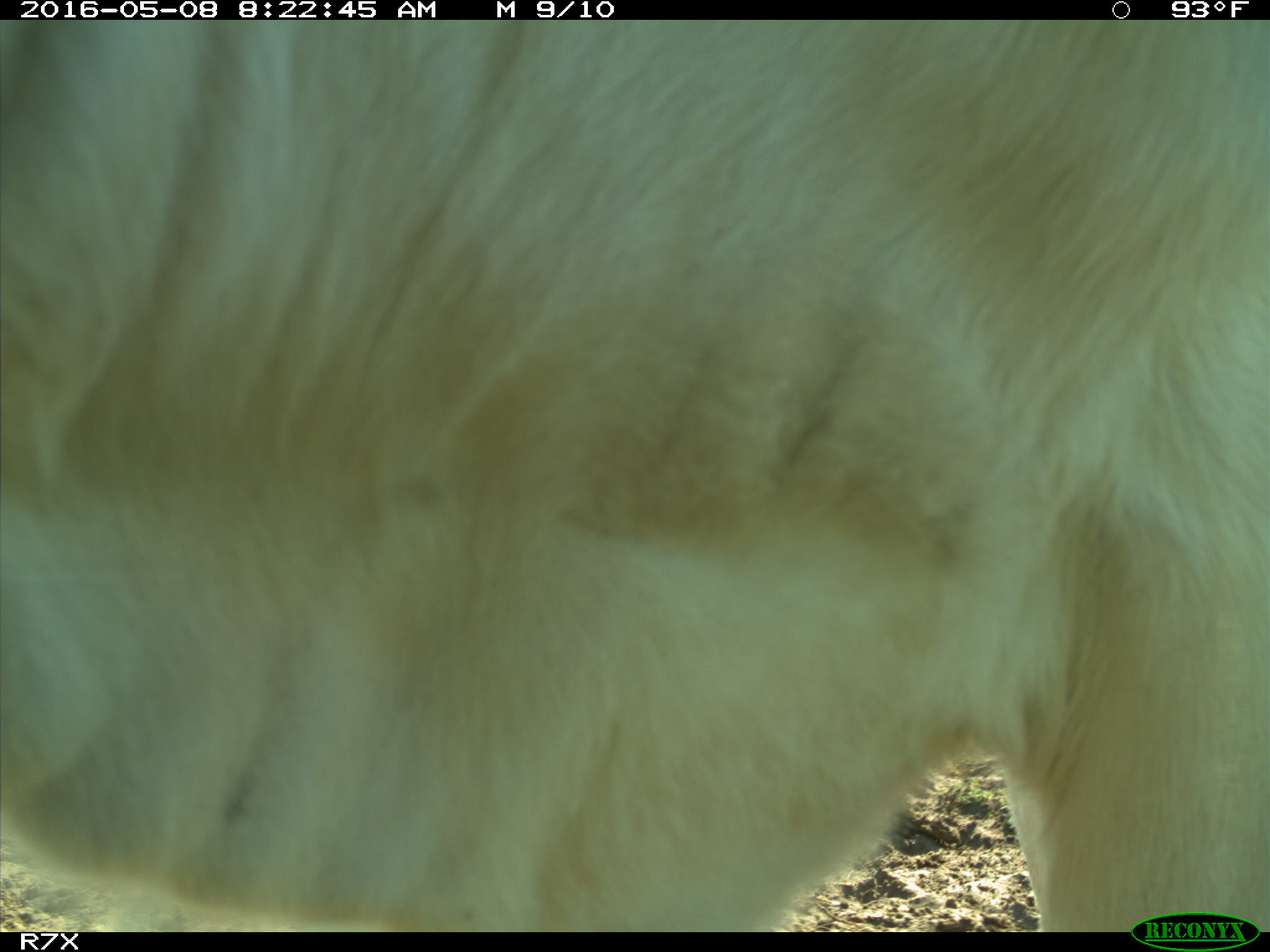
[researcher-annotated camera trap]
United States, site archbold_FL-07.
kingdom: Animalia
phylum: Chordata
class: Mammalia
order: Artiodactyla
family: Bovidae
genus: Bos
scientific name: Bos taurus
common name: domestic cow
Bos taurus (domestic cow).